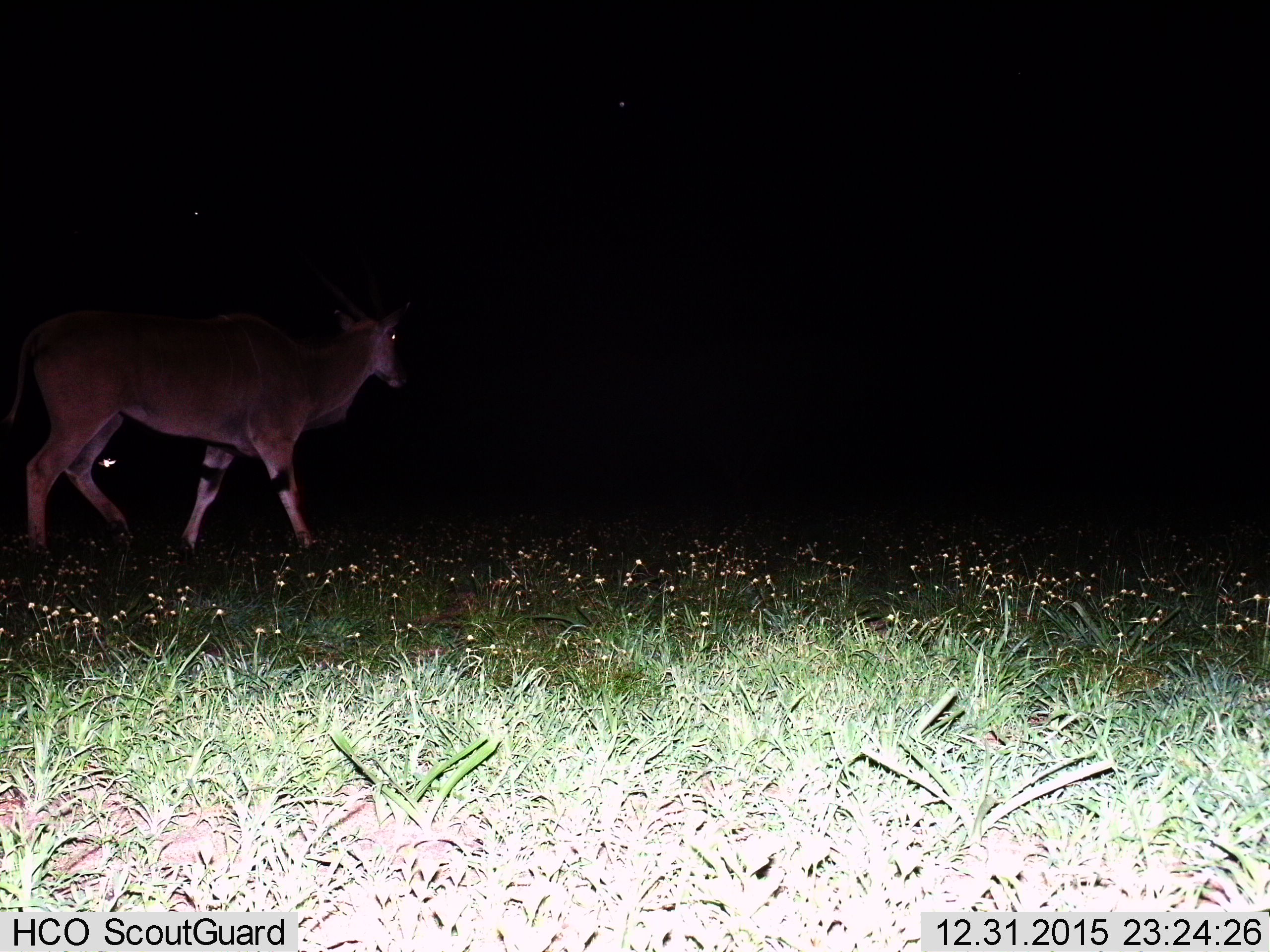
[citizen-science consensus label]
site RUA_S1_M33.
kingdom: Animalia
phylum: Chordata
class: Mammalia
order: Artiodactyla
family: Bovidae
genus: Tragelaphus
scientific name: Tragelaphus oryx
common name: eland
Eland (Tragelaphus oryx), count 1. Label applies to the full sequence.